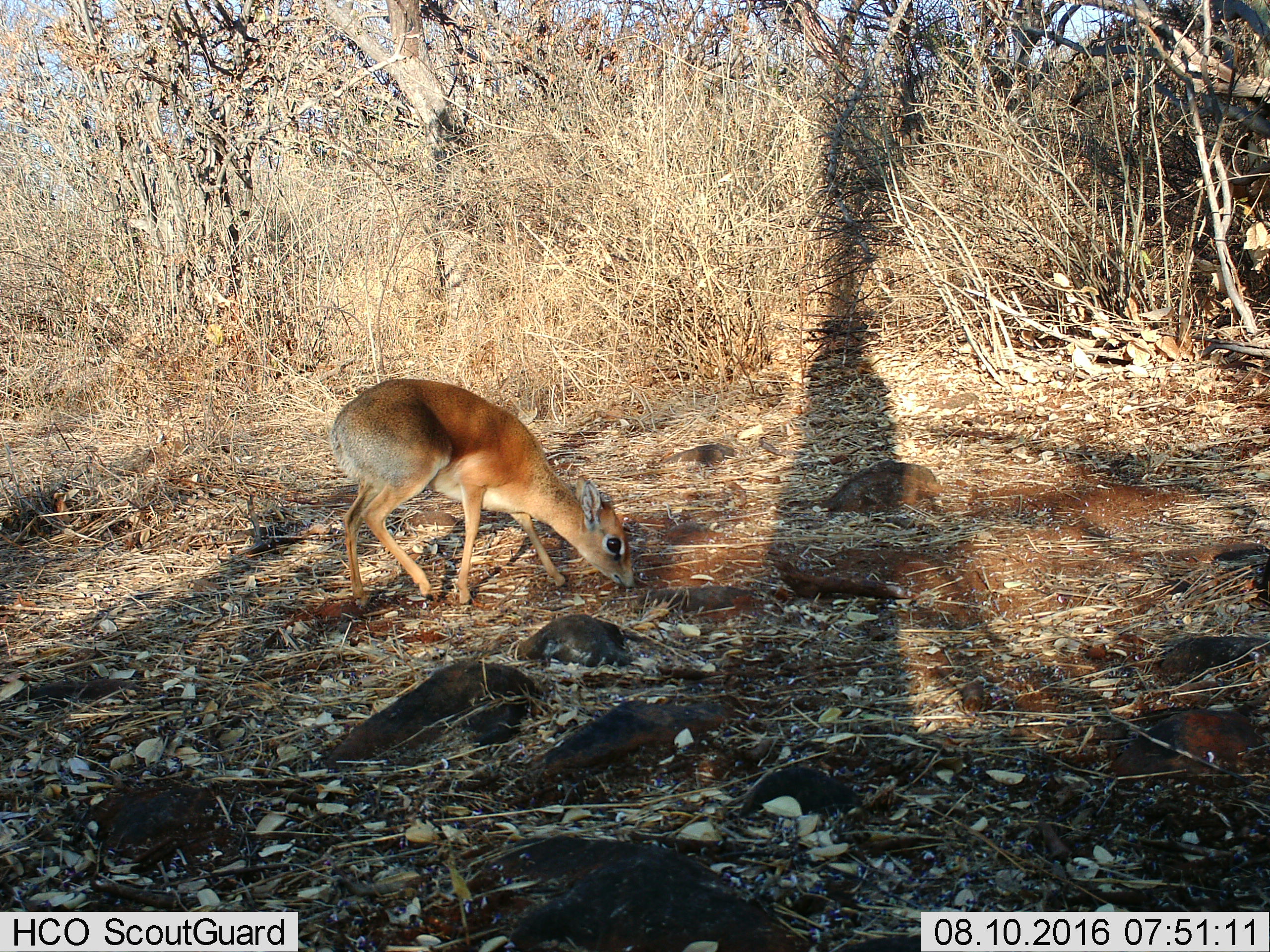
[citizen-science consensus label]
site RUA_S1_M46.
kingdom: Animalia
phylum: Chordata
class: Mammalia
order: Artiodactyla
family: Bovidae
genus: Madoqua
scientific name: Madoqua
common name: dik-dik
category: dikdik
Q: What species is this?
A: Dikdik (dik-dik) (Madoqua).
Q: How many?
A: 1.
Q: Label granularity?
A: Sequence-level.